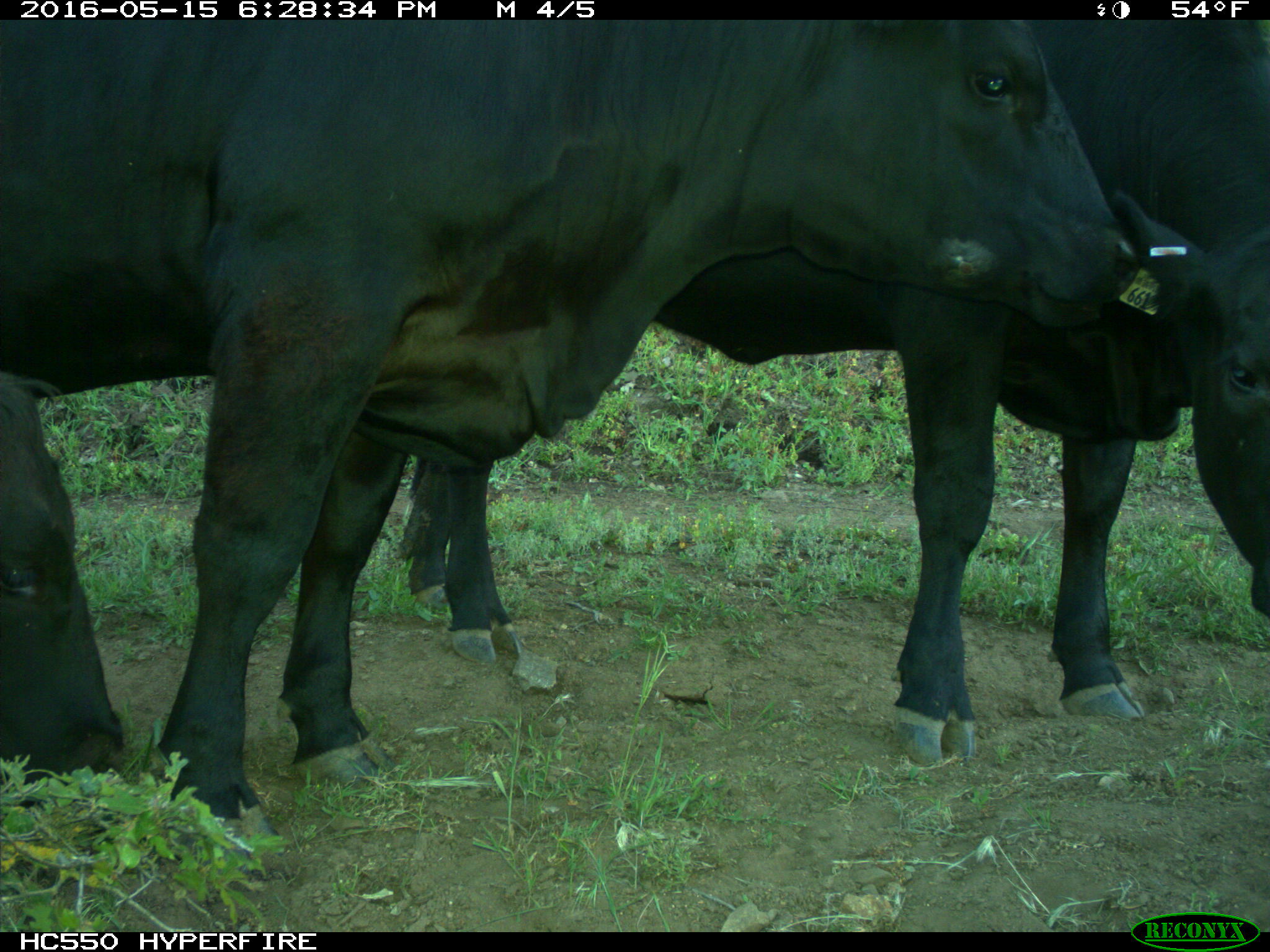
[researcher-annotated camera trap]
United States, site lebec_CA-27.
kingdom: Animalia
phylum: Chordata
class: Mammalia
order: Artiodactyla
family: Bovidae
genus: Bos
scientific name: Bos taurus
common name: domestic cow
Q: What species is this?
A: Bos taurus (domestic cow).